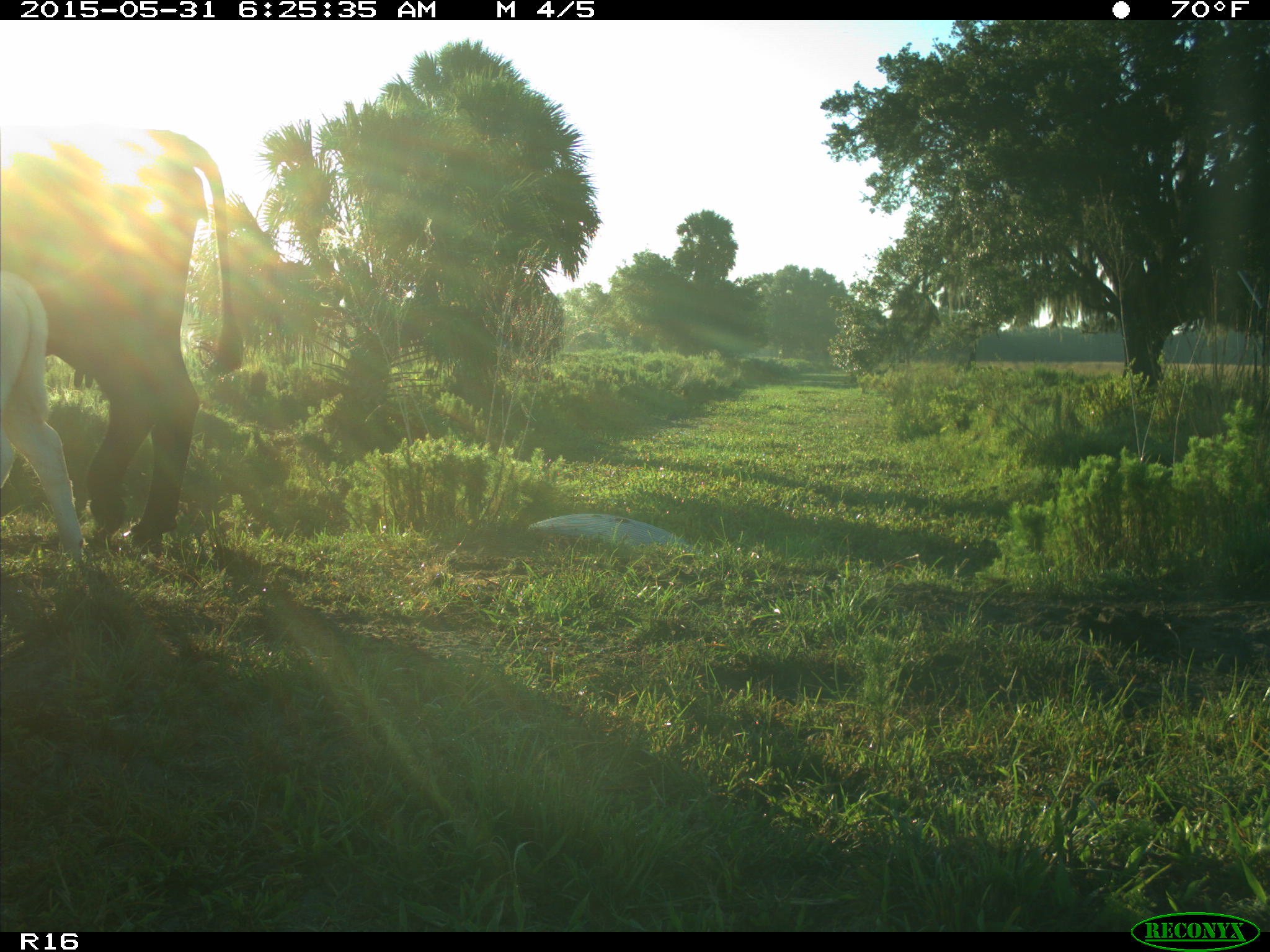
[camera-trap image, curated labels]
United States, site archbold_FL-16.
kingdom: Animalia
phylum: Chordata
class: Mammalia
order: Artiodactyla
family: Bovidae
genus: Bos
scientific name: Bos taurus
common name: domestic cow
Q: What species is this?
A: Bos taurus (domestic cow).